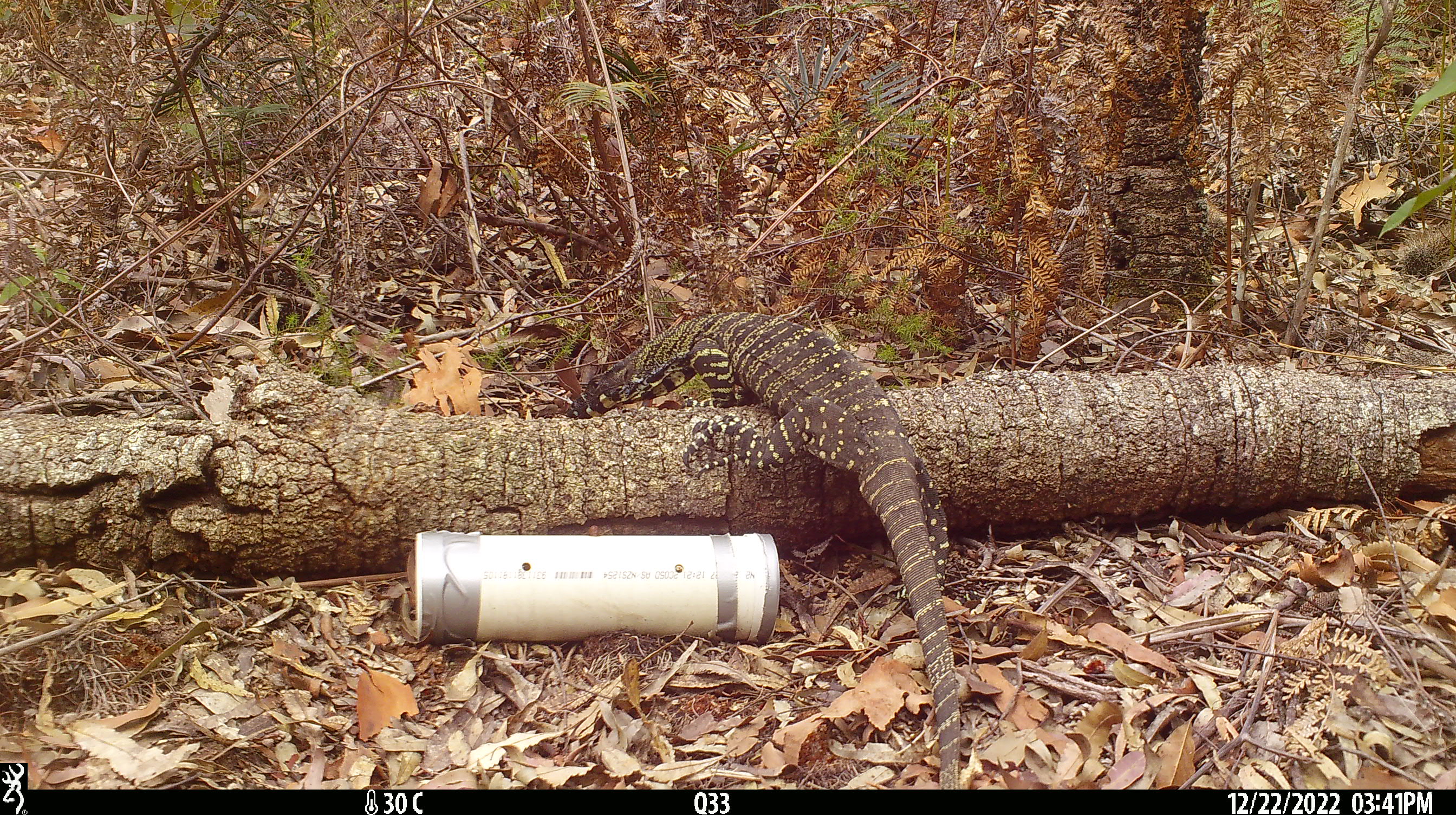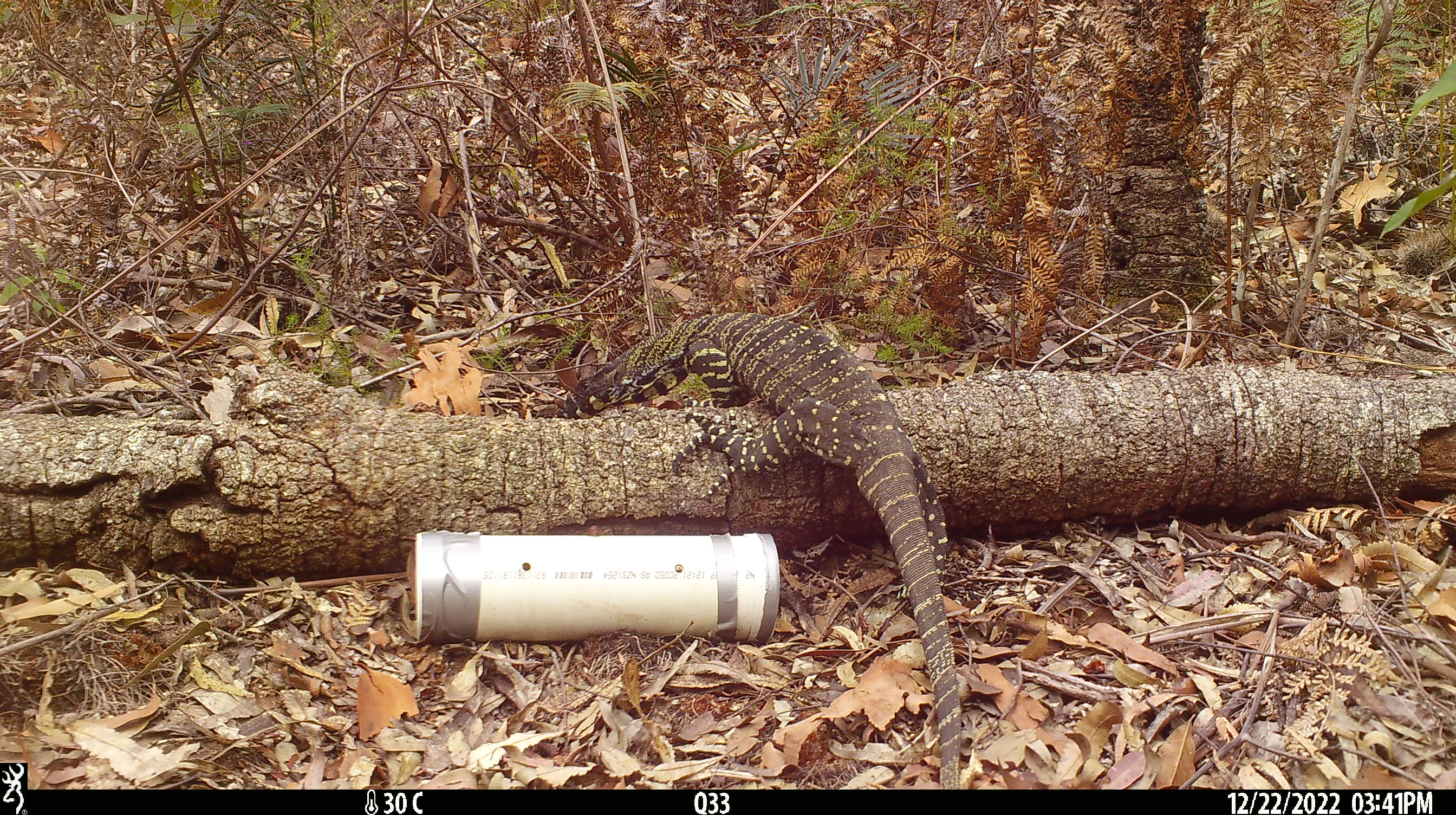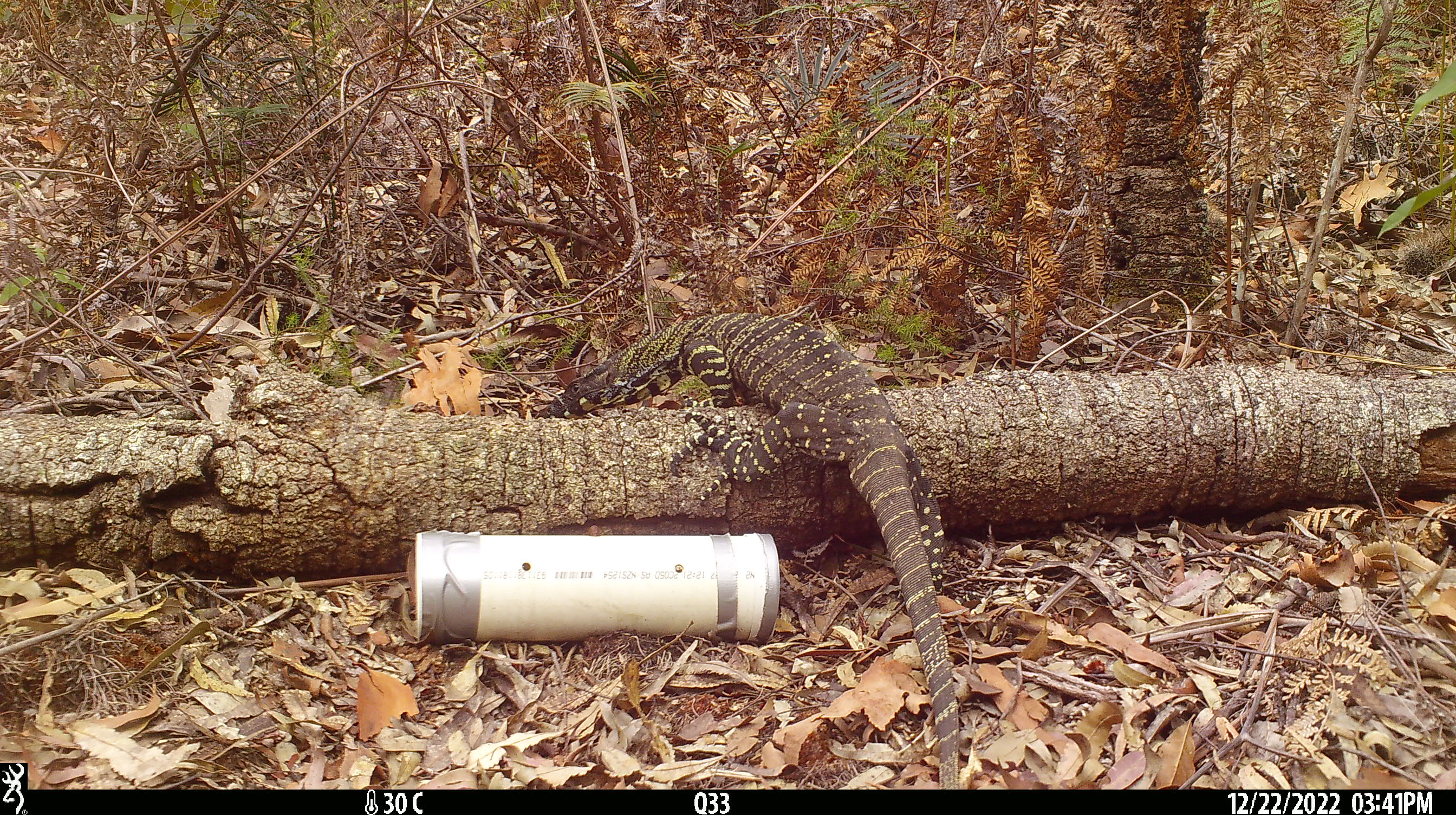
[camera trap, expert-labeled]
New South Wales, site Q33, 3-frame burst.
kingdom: Animalia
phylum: Chordata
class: Reptilia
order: Squamata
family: Varanidae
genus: Varanus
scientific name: Varanus varius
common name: lace monitor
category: goanna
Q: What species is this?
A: Goanna (lace monitor) (Varanus varius).